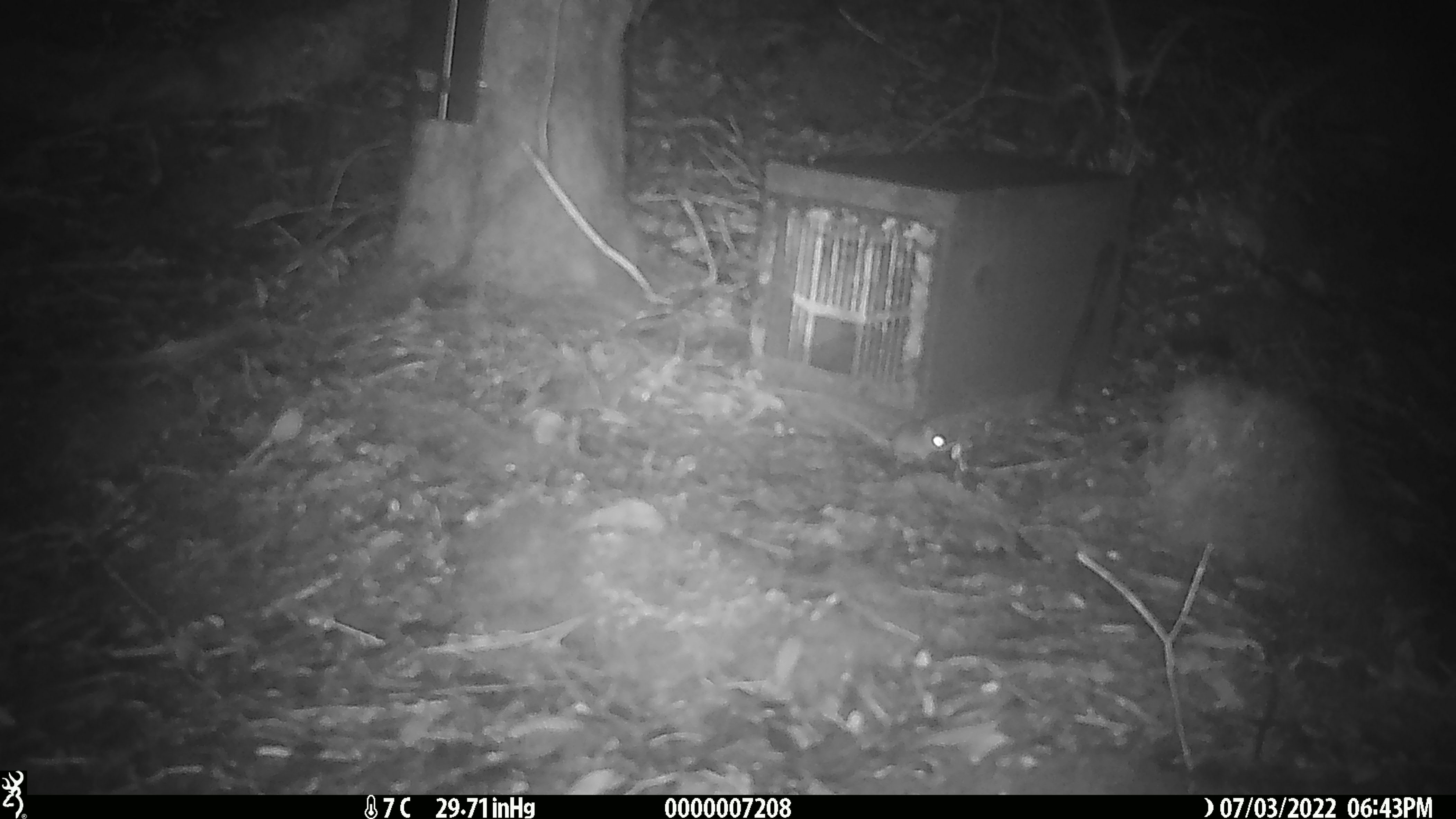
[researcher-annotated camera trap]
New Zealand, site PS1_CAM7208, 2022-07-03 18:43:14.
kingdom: Animalia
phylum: Chordata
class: Mammalia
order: Rodentia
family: Muridae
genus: Mus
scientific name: Mus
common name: mouse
Mouse (Mus).